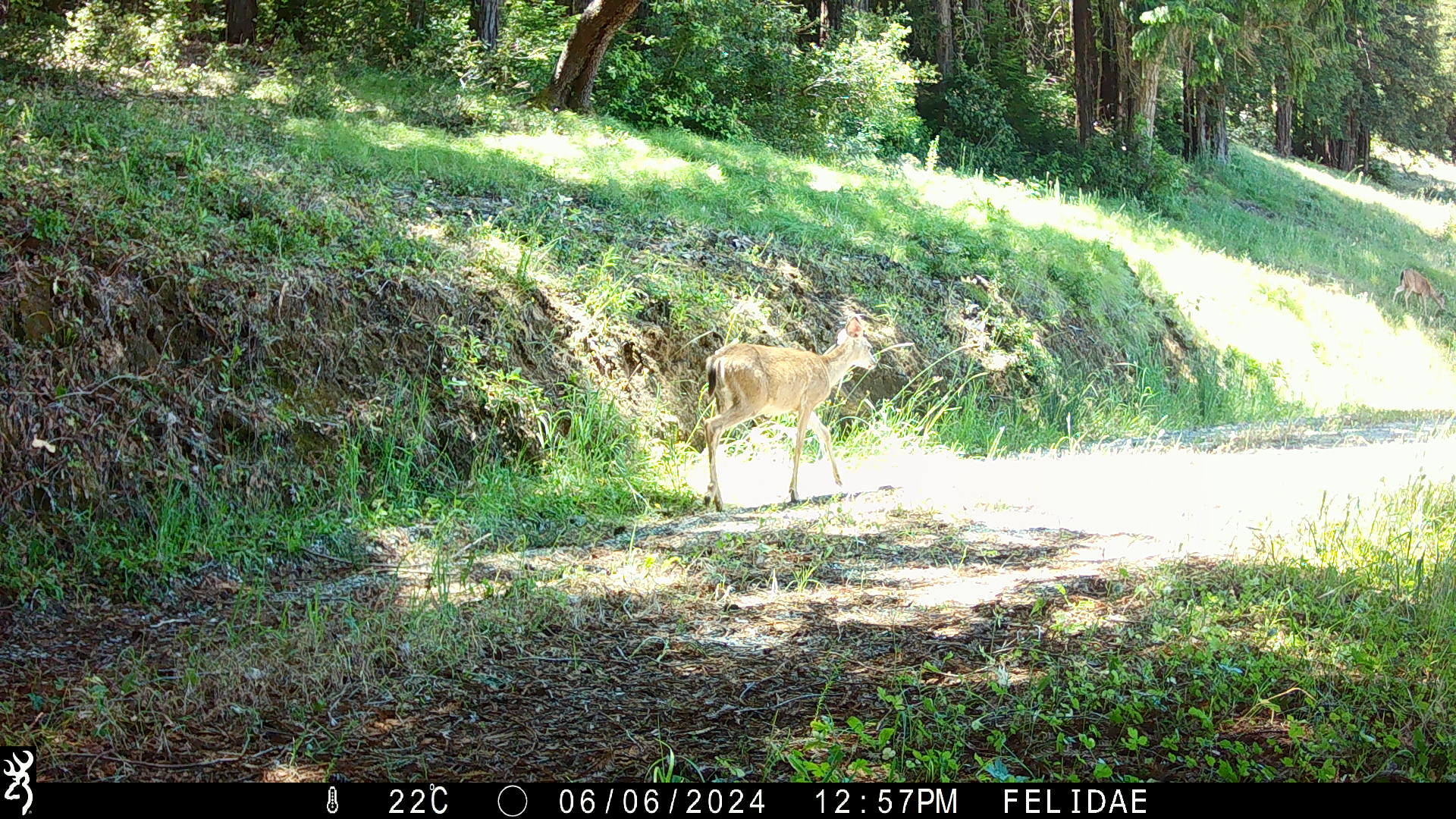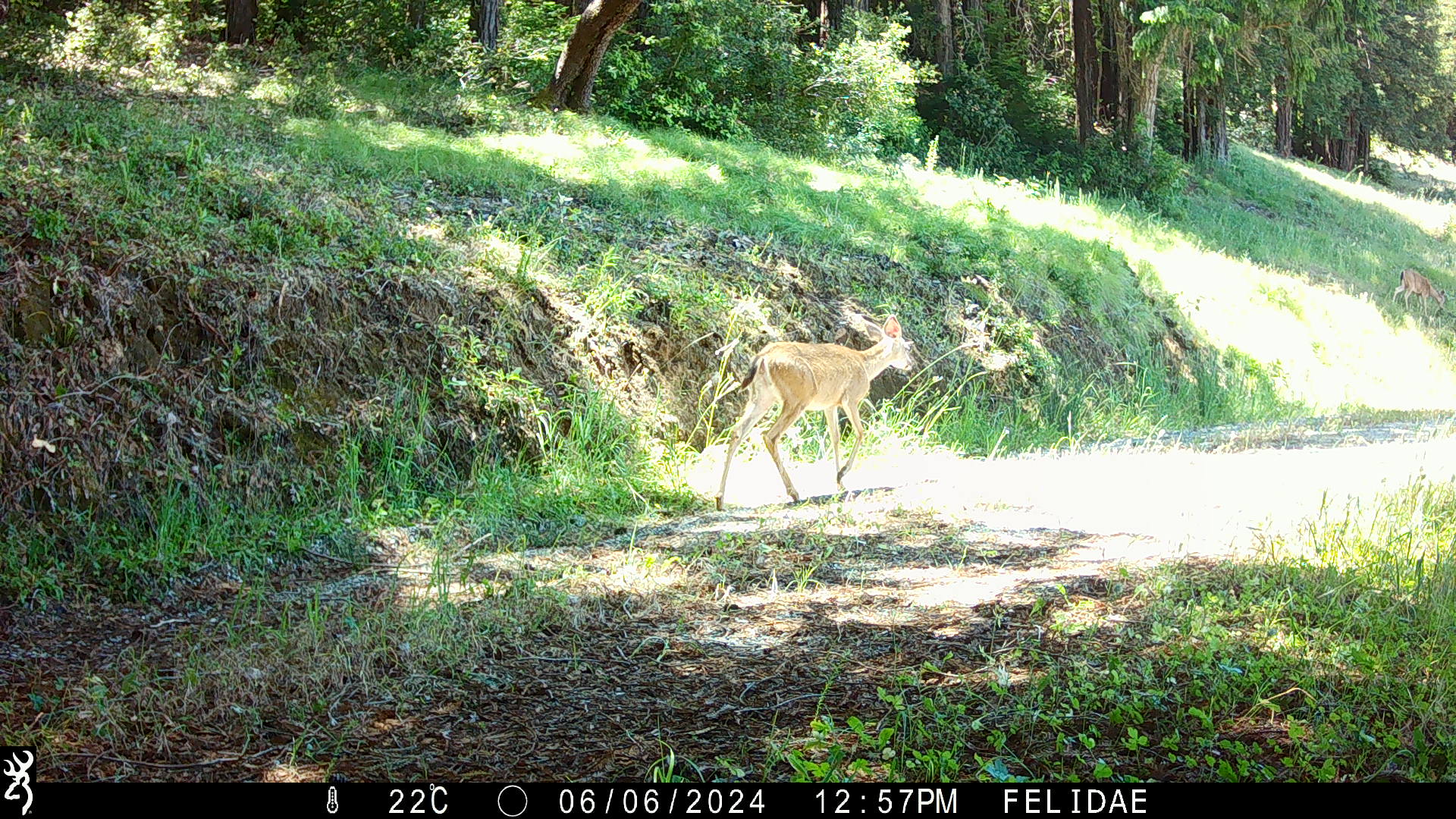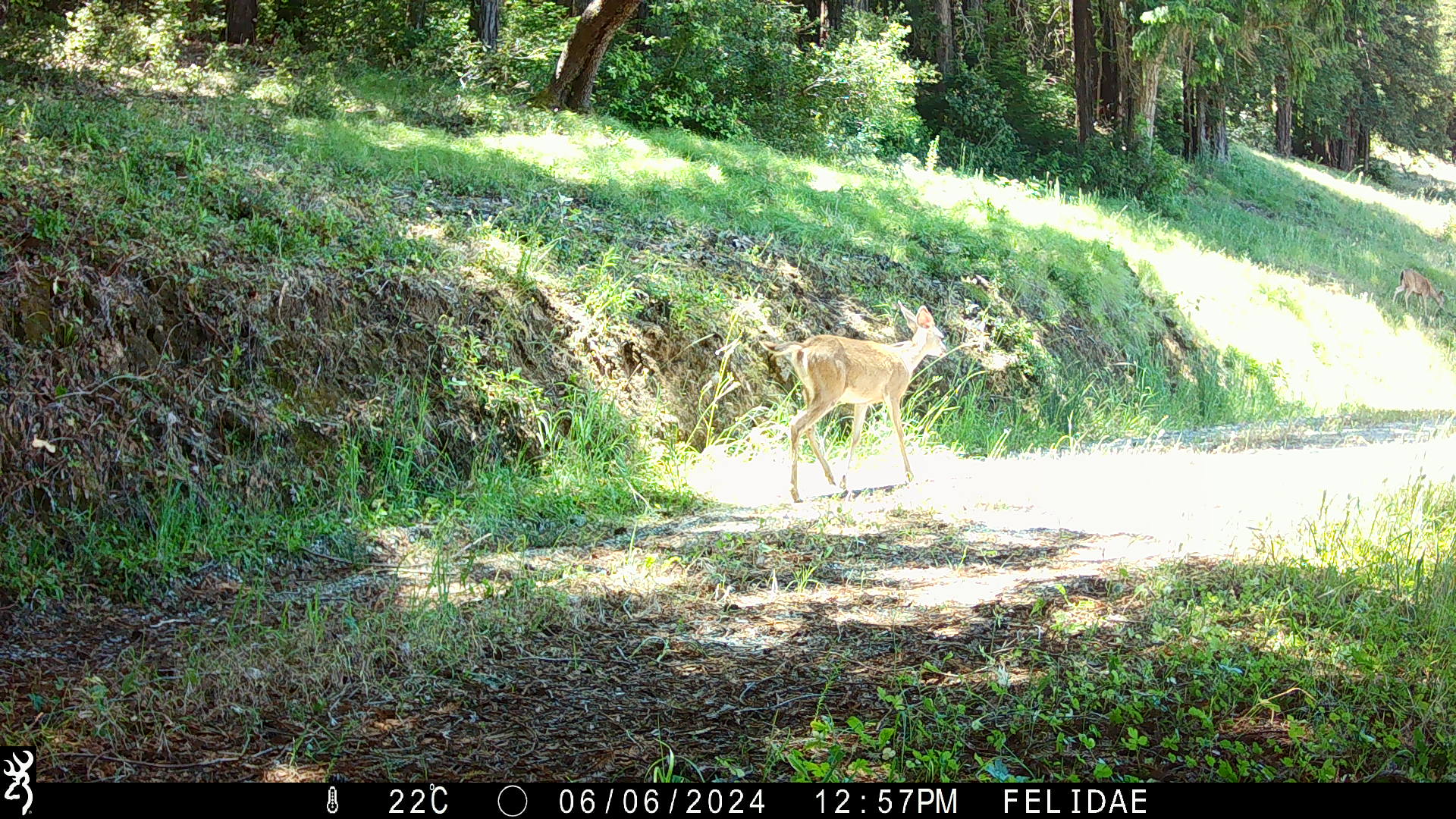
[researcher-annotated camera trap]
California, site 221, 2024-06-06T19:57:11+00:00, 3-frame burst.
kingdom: Animalia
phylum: Chordata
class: Mammalia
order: Artiodactyla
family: Cervidae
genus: Odocoileus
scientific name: Odocoileus hemionus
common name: mule deer